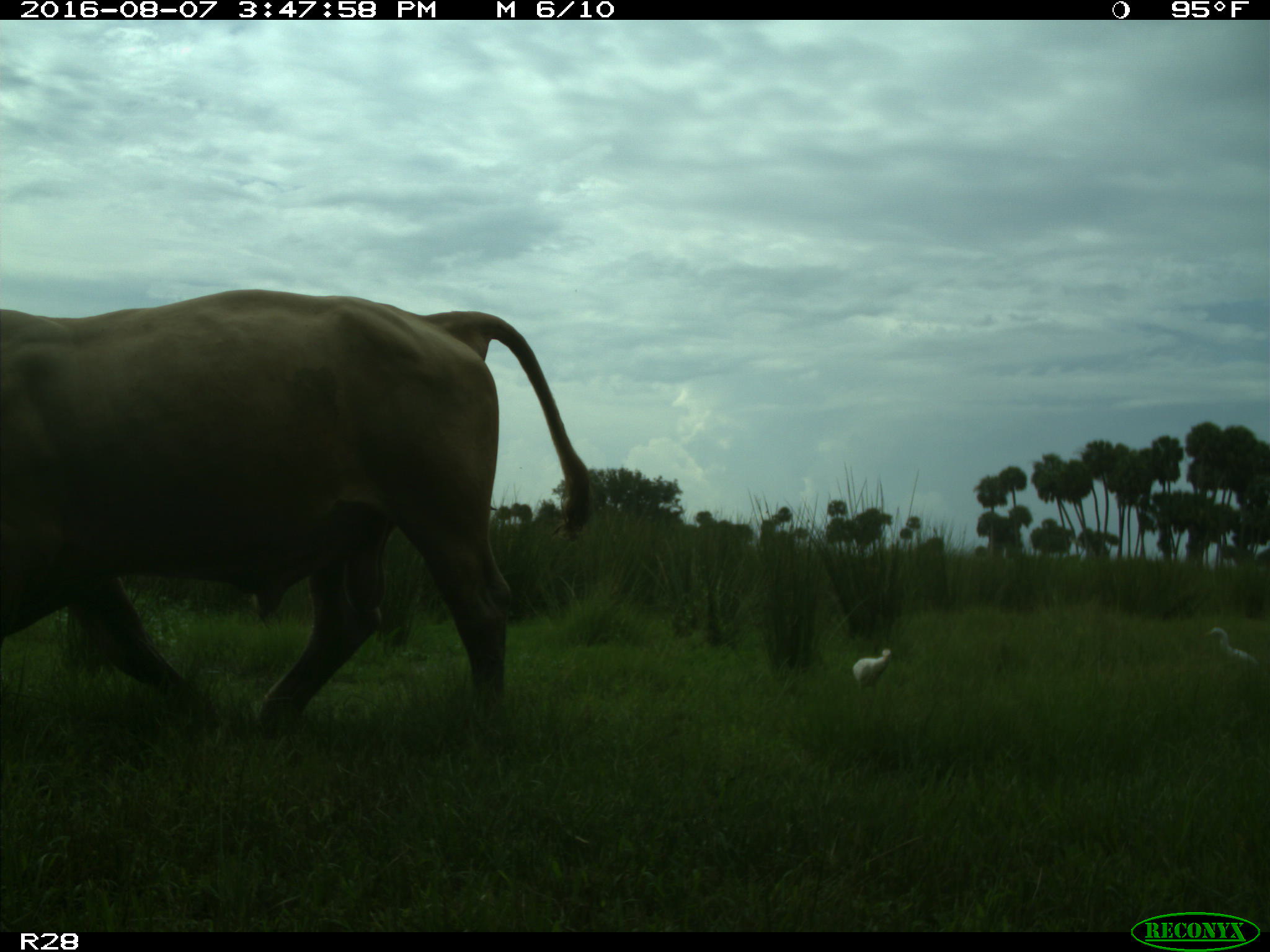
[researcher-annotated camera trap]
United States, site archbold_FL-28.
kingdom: Animalia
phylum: Chordata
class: Mammalia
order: Artiodactyla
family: Bovidae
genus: Bos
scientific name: Bos taurus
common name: domestic cow